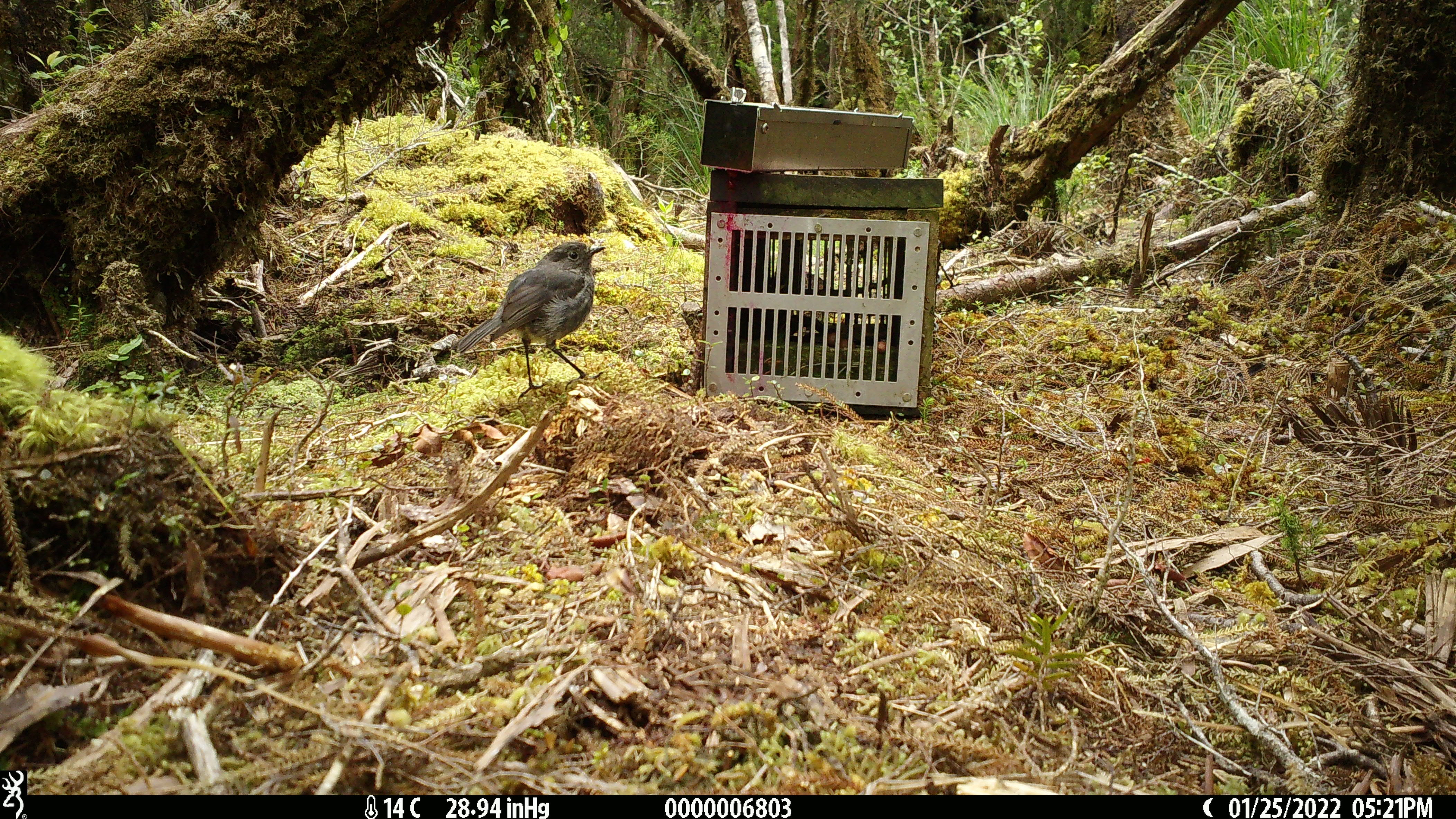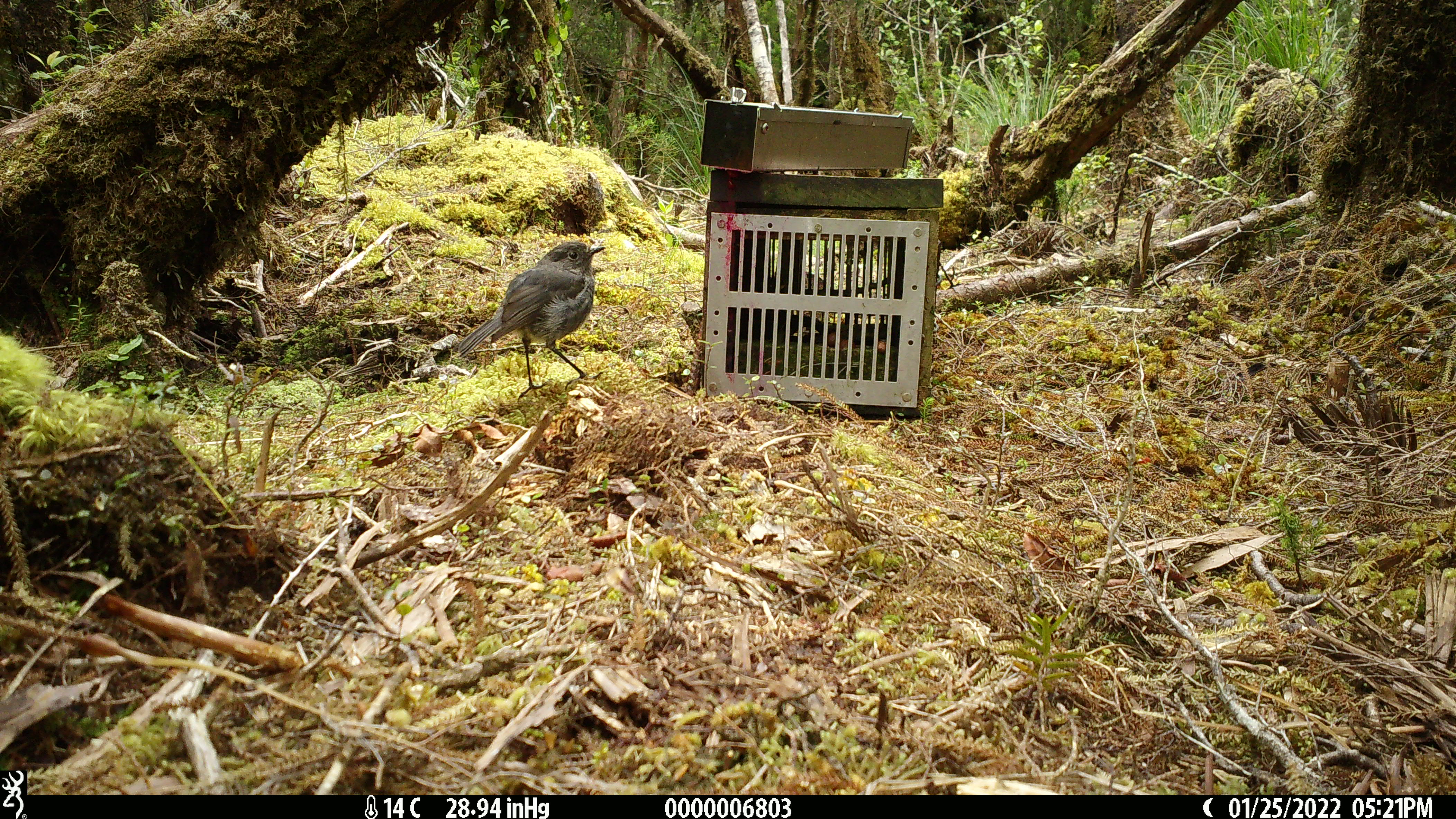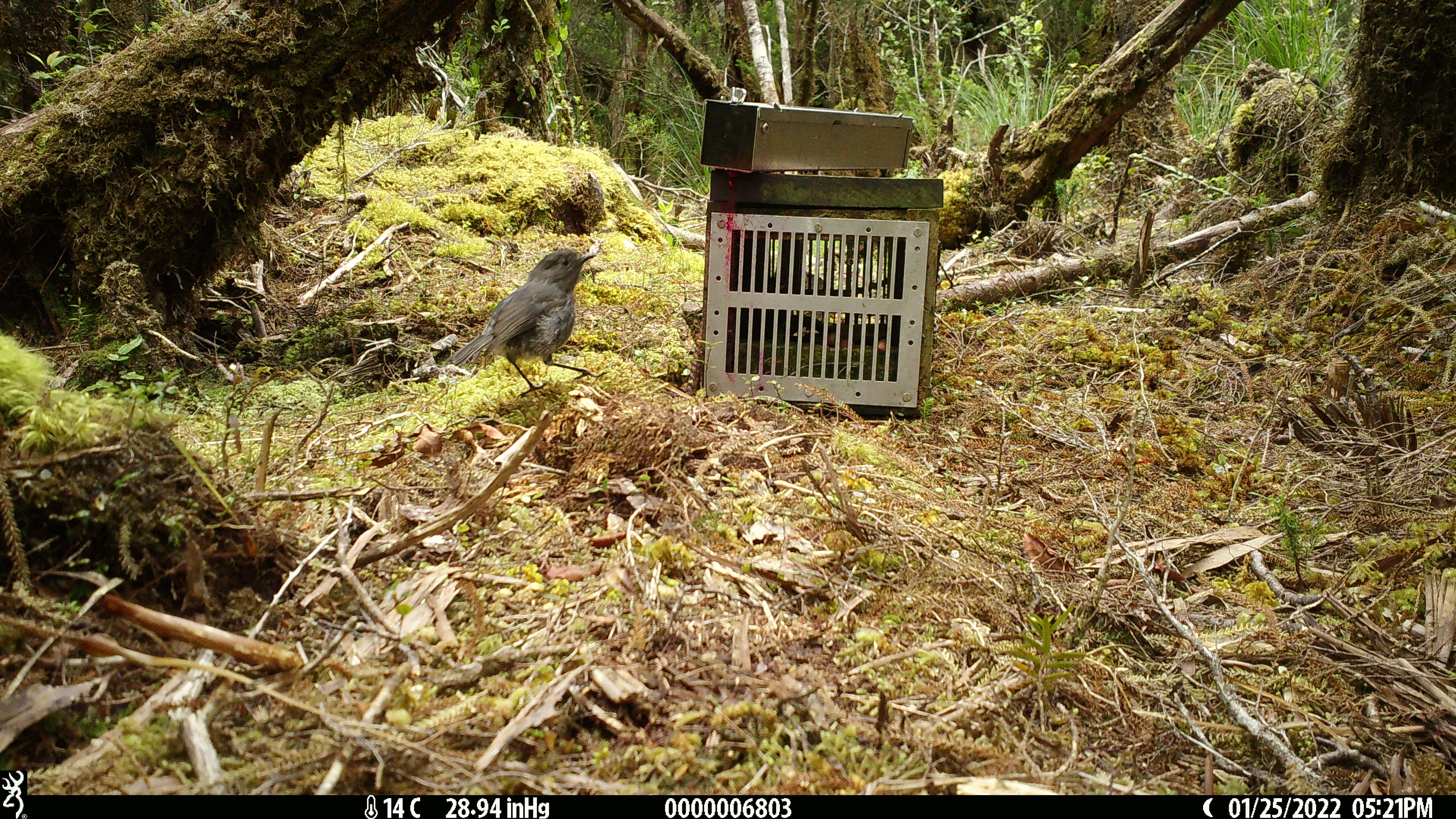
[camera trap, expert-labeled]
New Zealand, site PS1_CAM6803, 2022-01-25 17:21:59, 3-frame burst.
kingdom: Animalia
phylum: Chordata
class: Aves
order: Passeriformes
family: Petroicidae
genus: Petroica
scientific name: Petroica australis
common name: new zealand robin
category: robin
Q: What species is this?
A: Robin (new zealand robin) (Petroica australis).